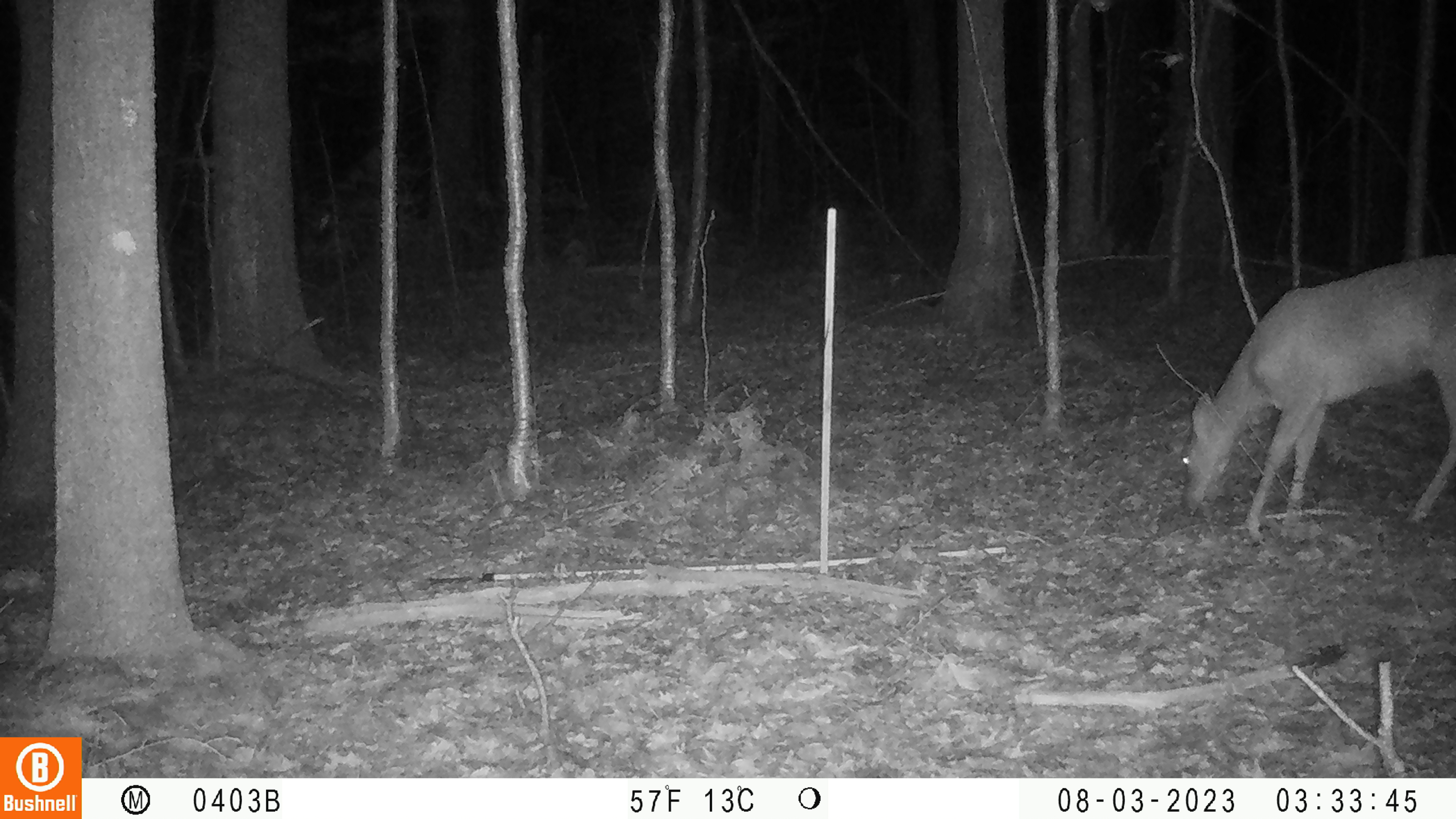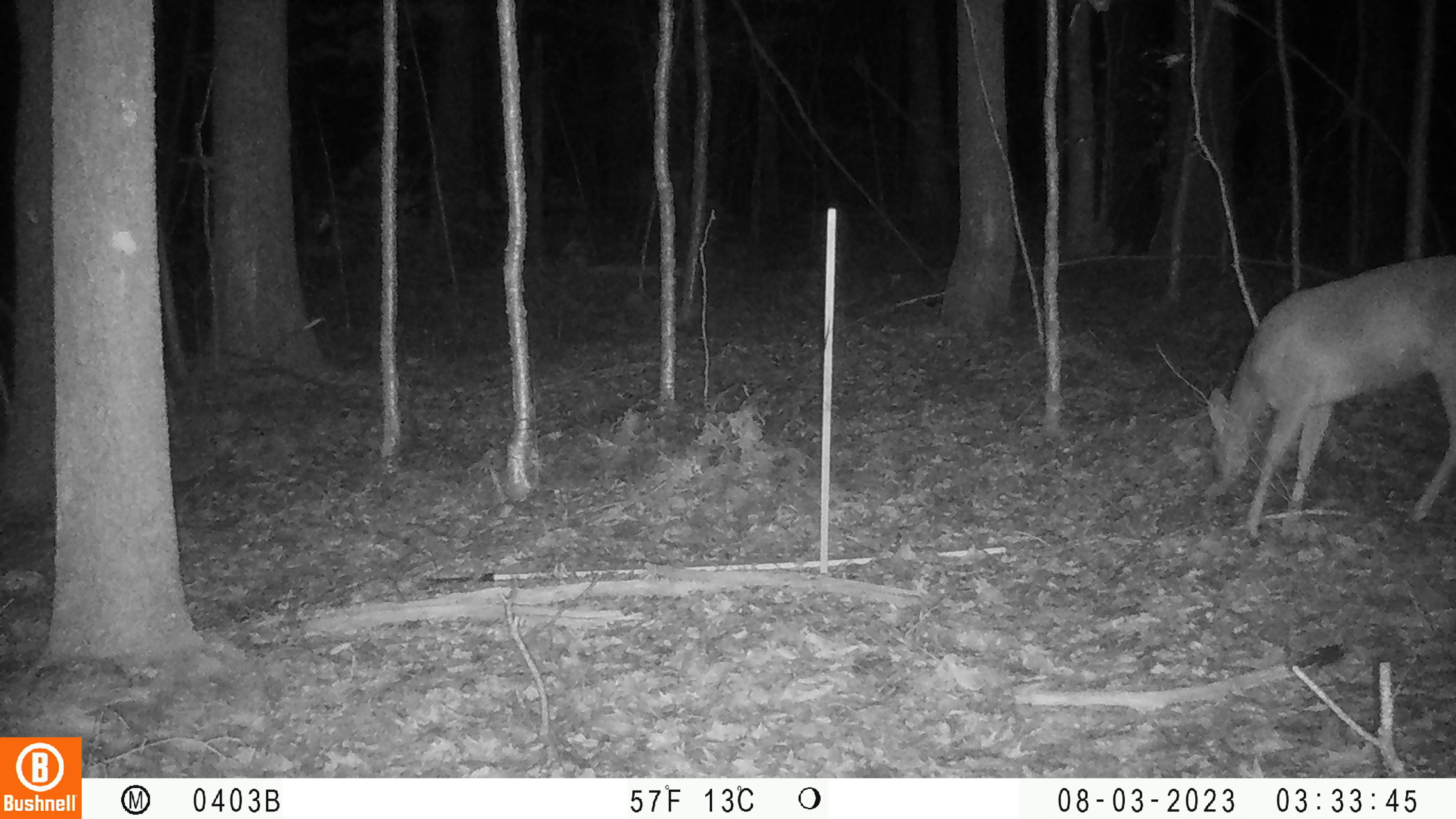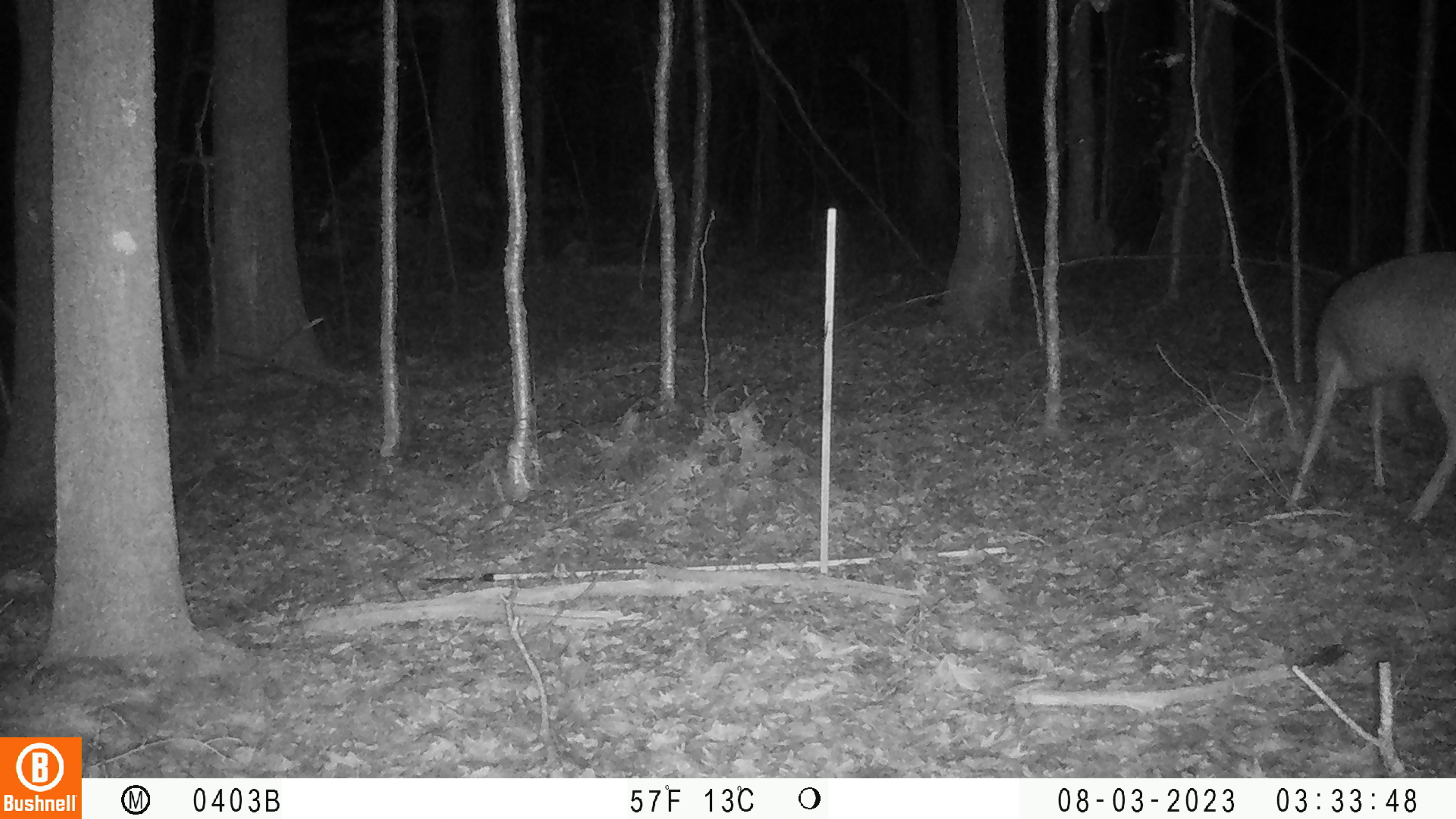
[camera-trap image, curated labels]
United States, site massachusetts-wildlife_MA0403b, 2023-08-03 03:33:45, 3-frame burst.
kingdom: Animalia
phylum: Chordata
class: Mammalia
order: Artiodactyla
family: Cervidae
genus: Odocoileus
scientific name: Odocoileus virginianus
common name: white-tailed deer